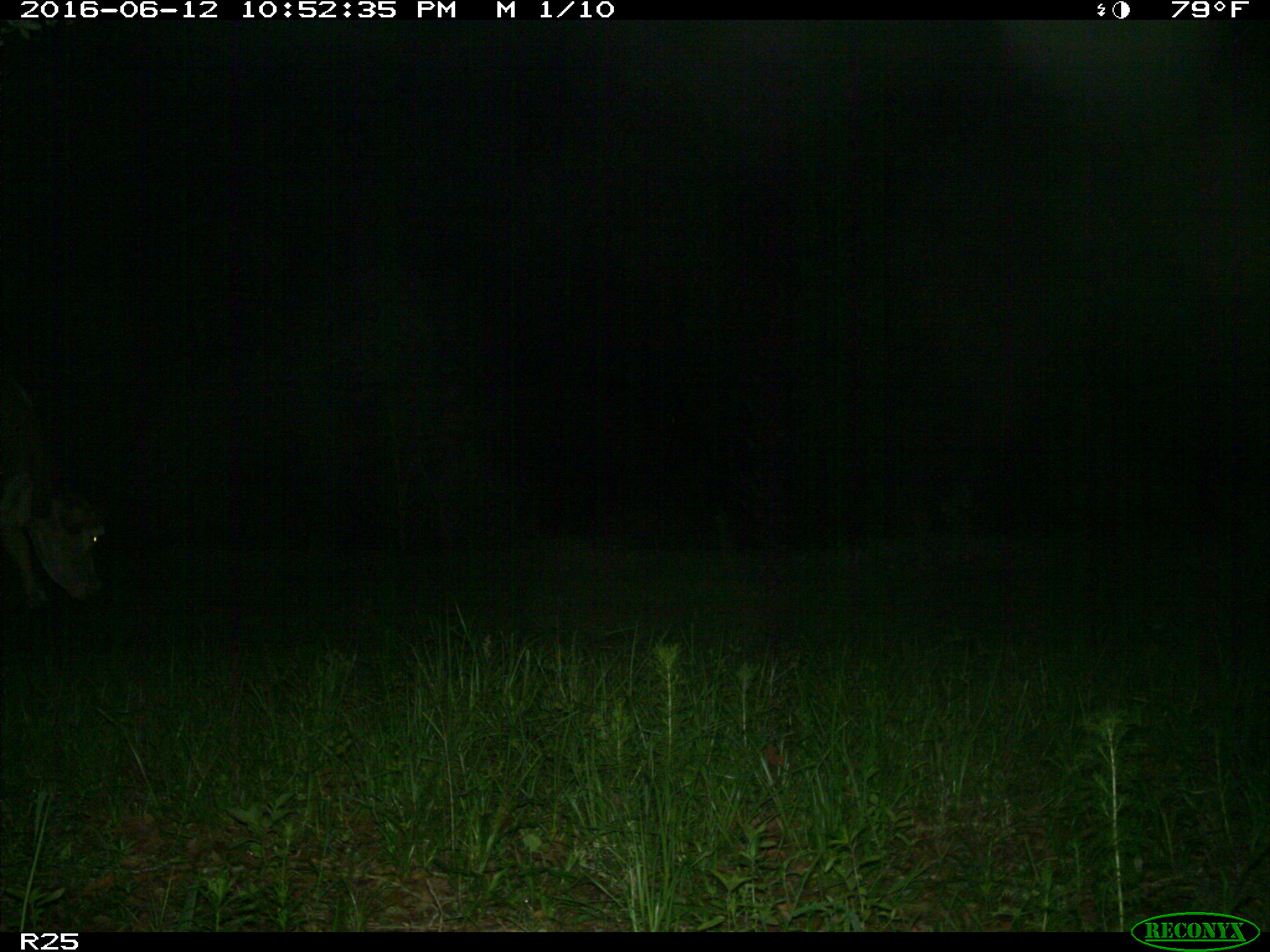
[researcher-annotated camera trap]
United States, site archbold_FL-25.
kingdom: Animalia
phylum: Chordata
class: Mammalia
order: Artiodactyla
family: Bovidae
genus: Bos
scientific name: Bos taurus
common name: domestic cow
Bos taurus (domestic cow).